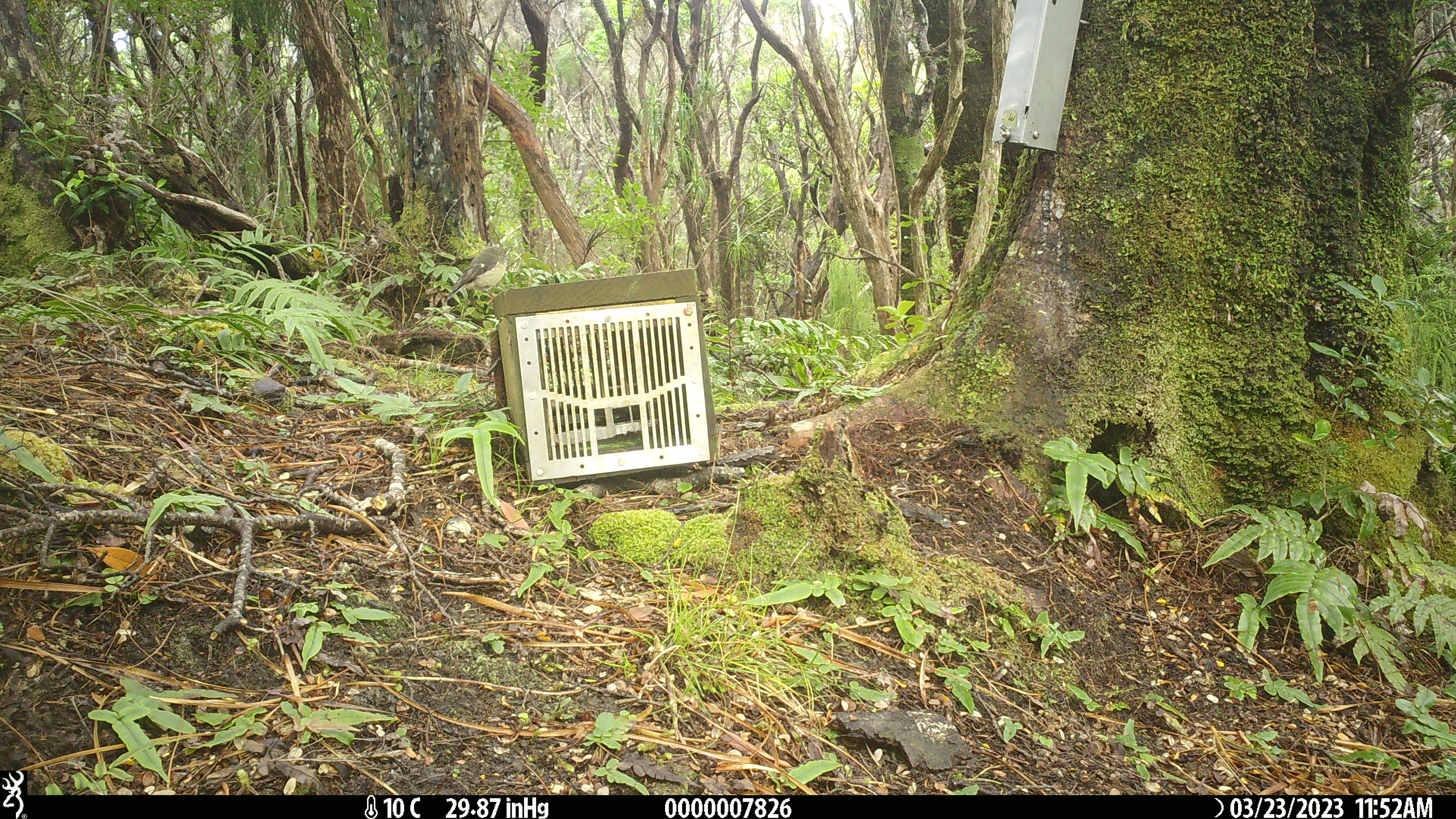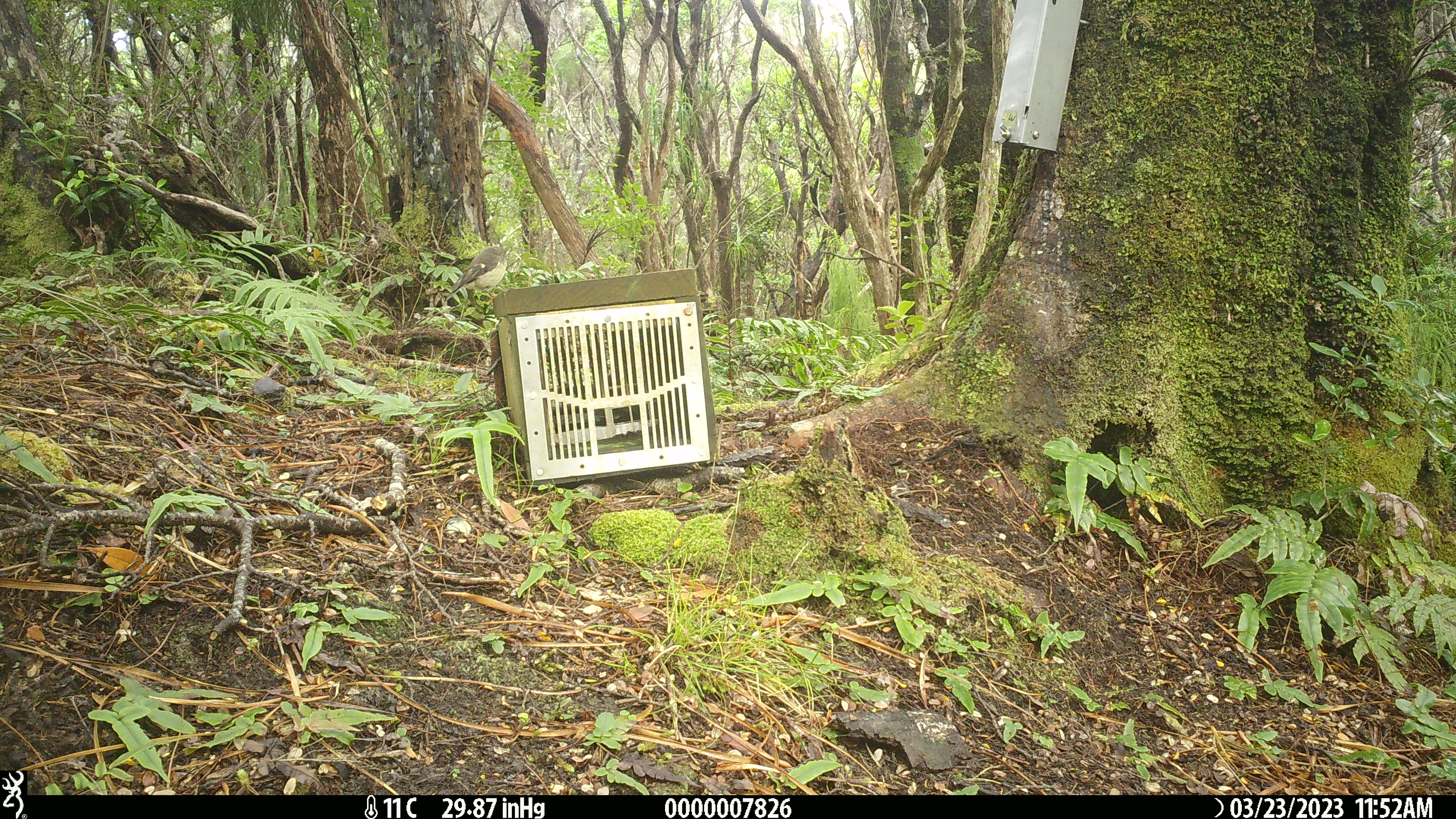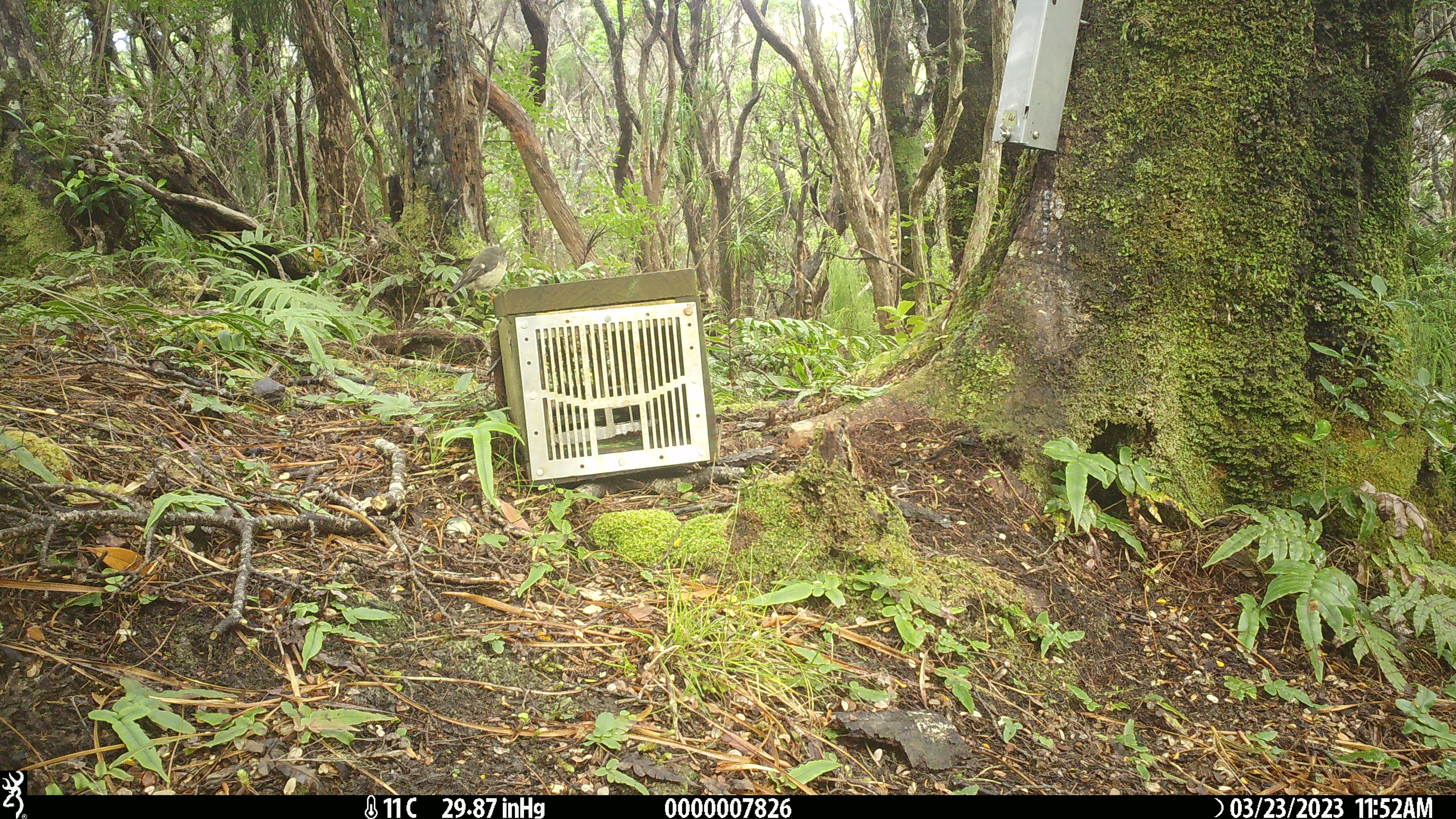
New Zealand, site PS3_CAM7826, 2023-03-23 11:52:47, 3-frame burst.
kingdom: Animalia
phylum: Chordata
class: Aves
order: Passeriformes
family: Petroicidae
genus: Petroica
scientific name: Petroica macrocephala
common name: tomtit